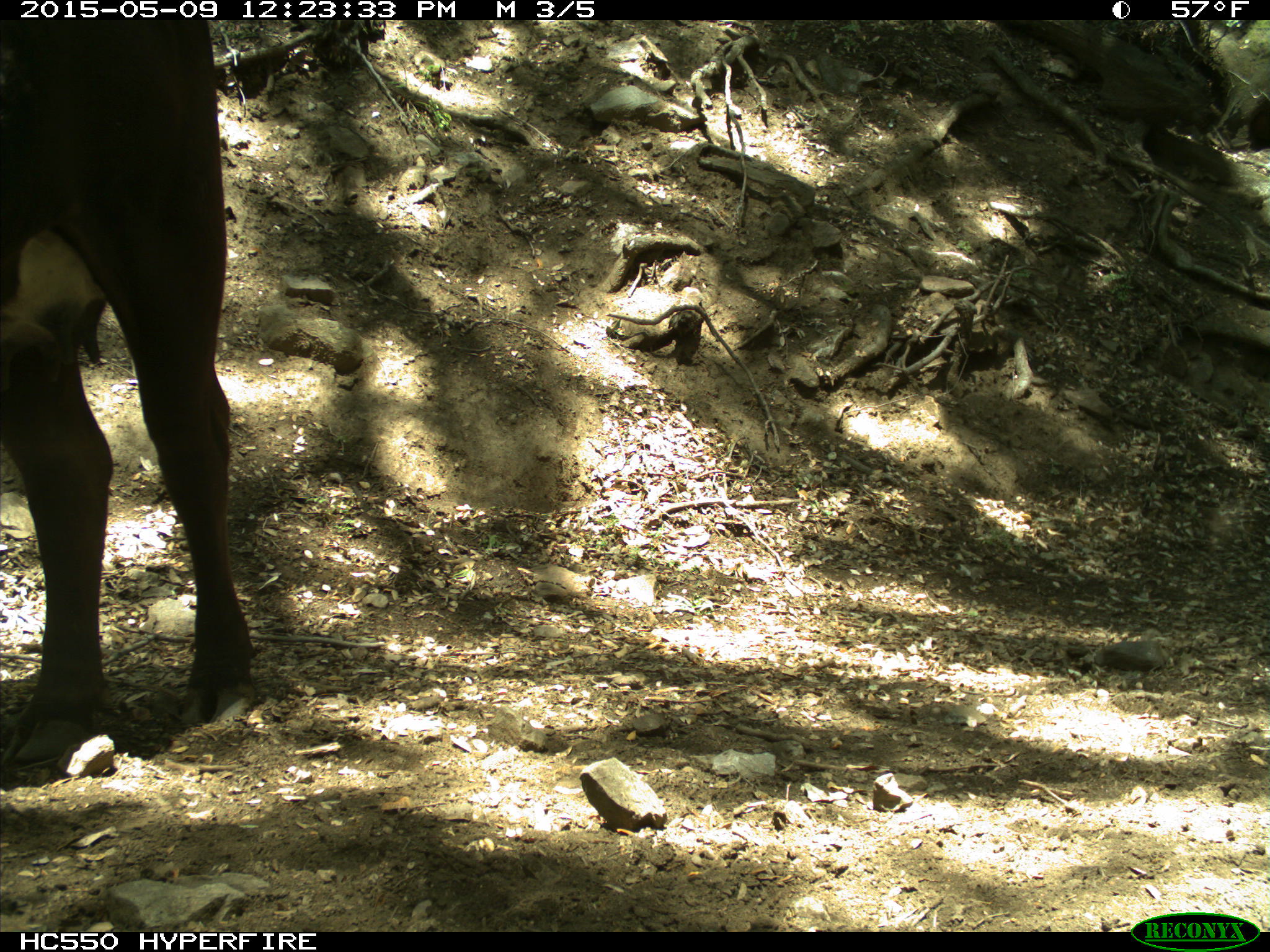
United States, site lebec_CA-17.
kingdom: Animalia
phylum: Chordata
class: Mammalia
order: Artiodactyla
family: Bovidae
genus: Bos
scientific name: Bos taurus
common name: domestic cow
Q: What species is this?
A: Bos taurus (domestic cow).